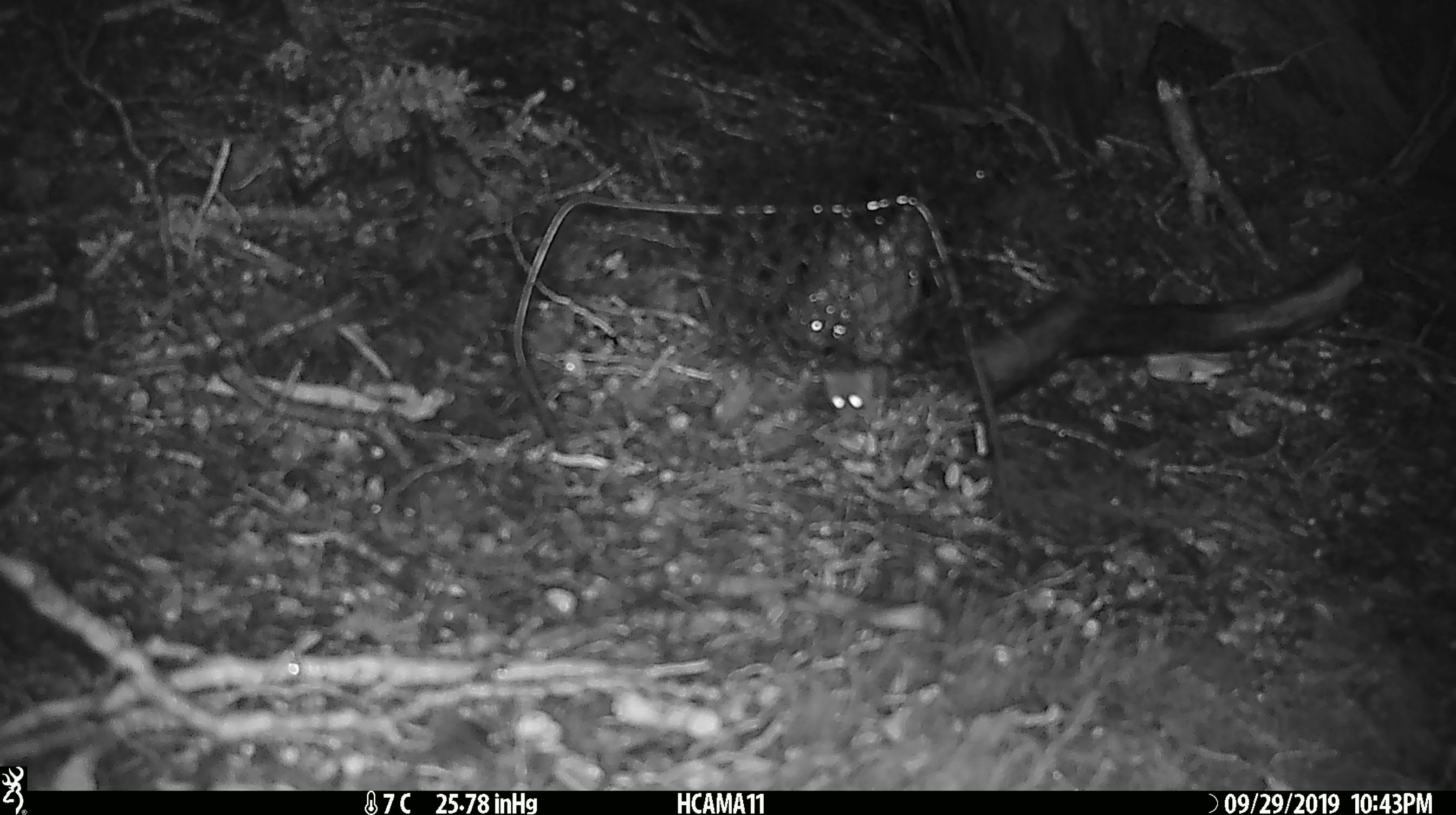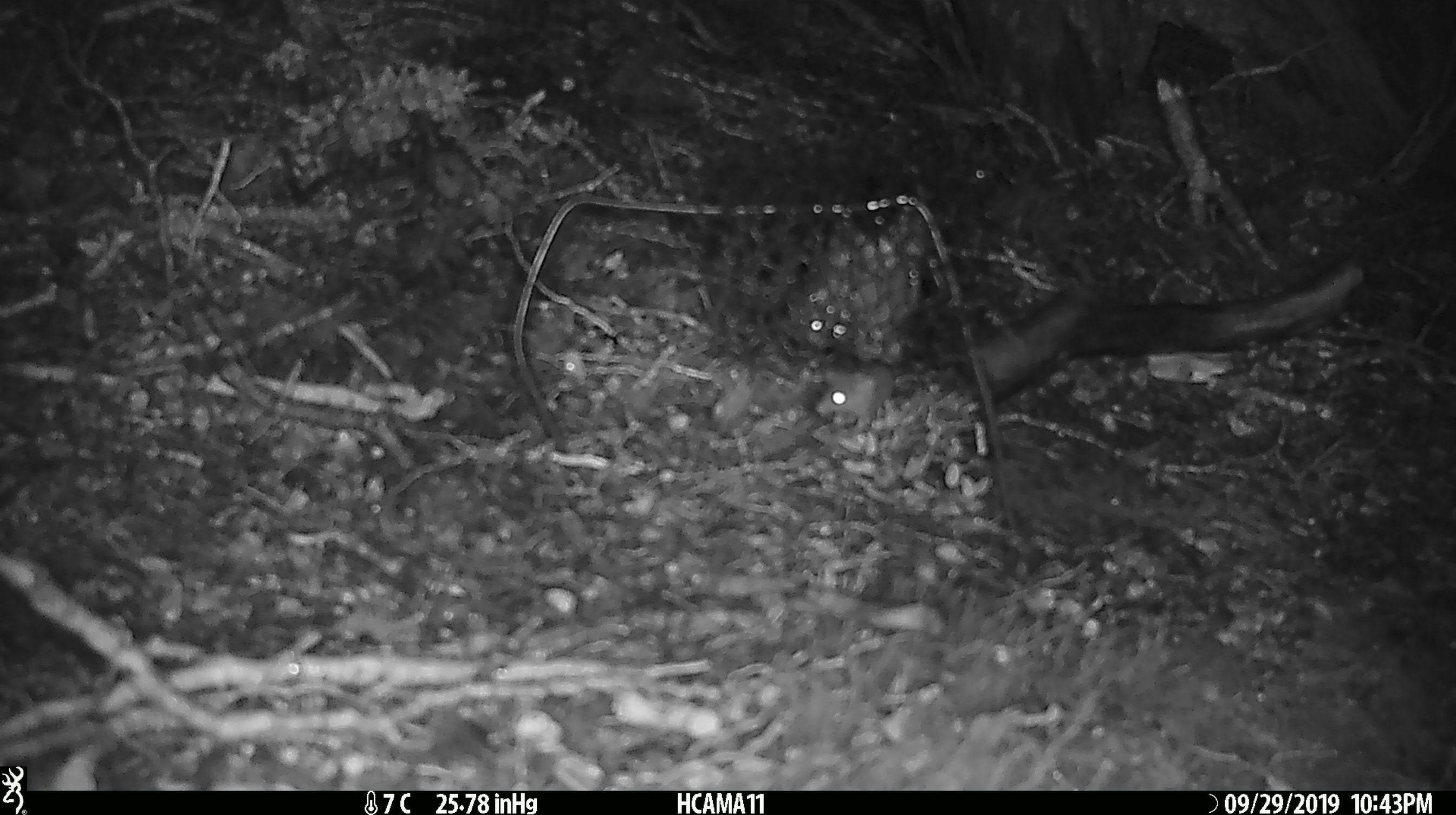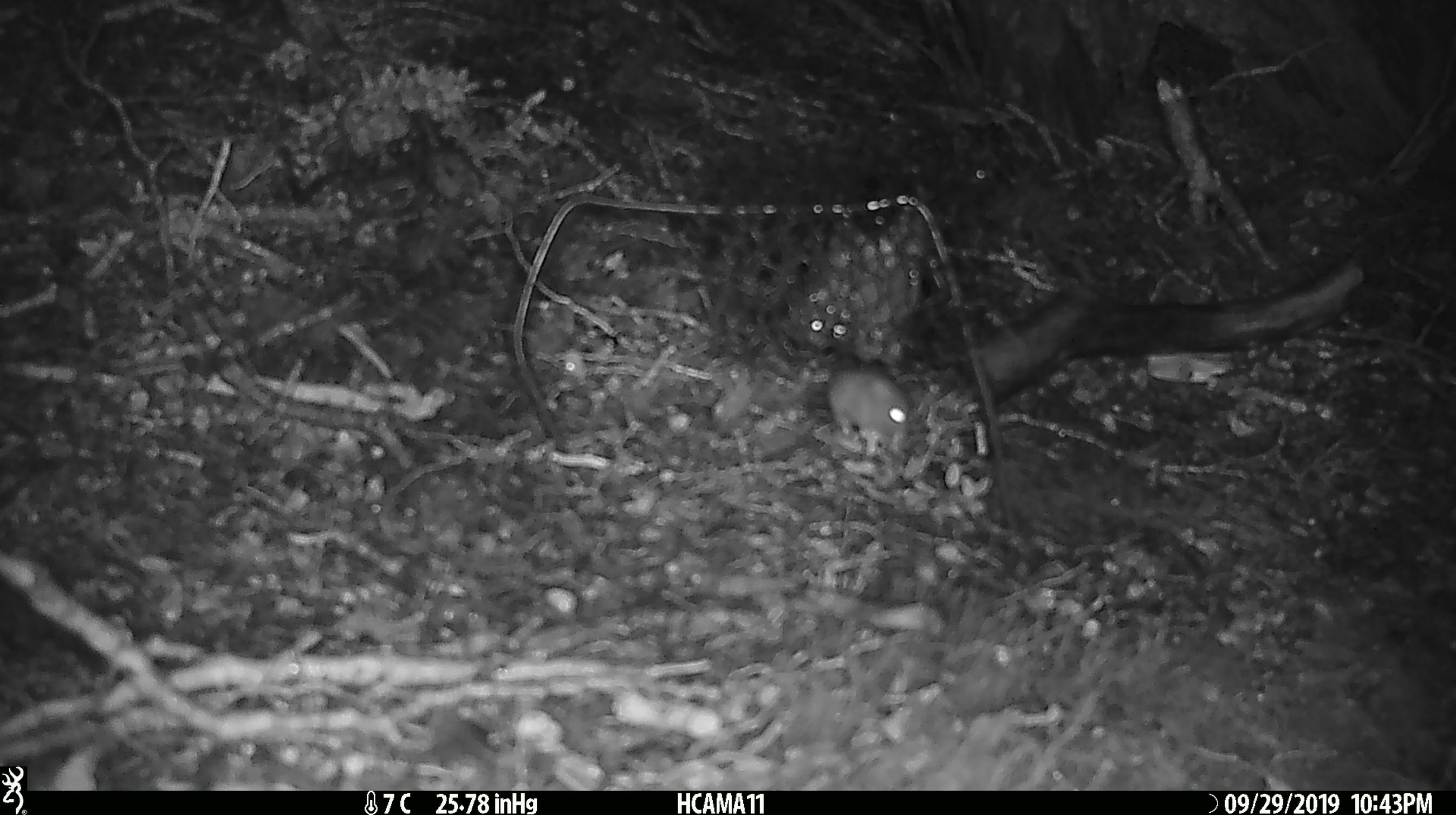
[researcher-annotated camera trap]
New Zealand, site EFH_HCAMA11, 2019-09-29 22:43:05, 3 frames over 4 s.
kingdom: Animalia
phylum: Chordata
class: Mammalia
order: Rodentia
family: Muridae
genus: Mus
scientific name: Mus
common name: mouse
Mouse (Mus).